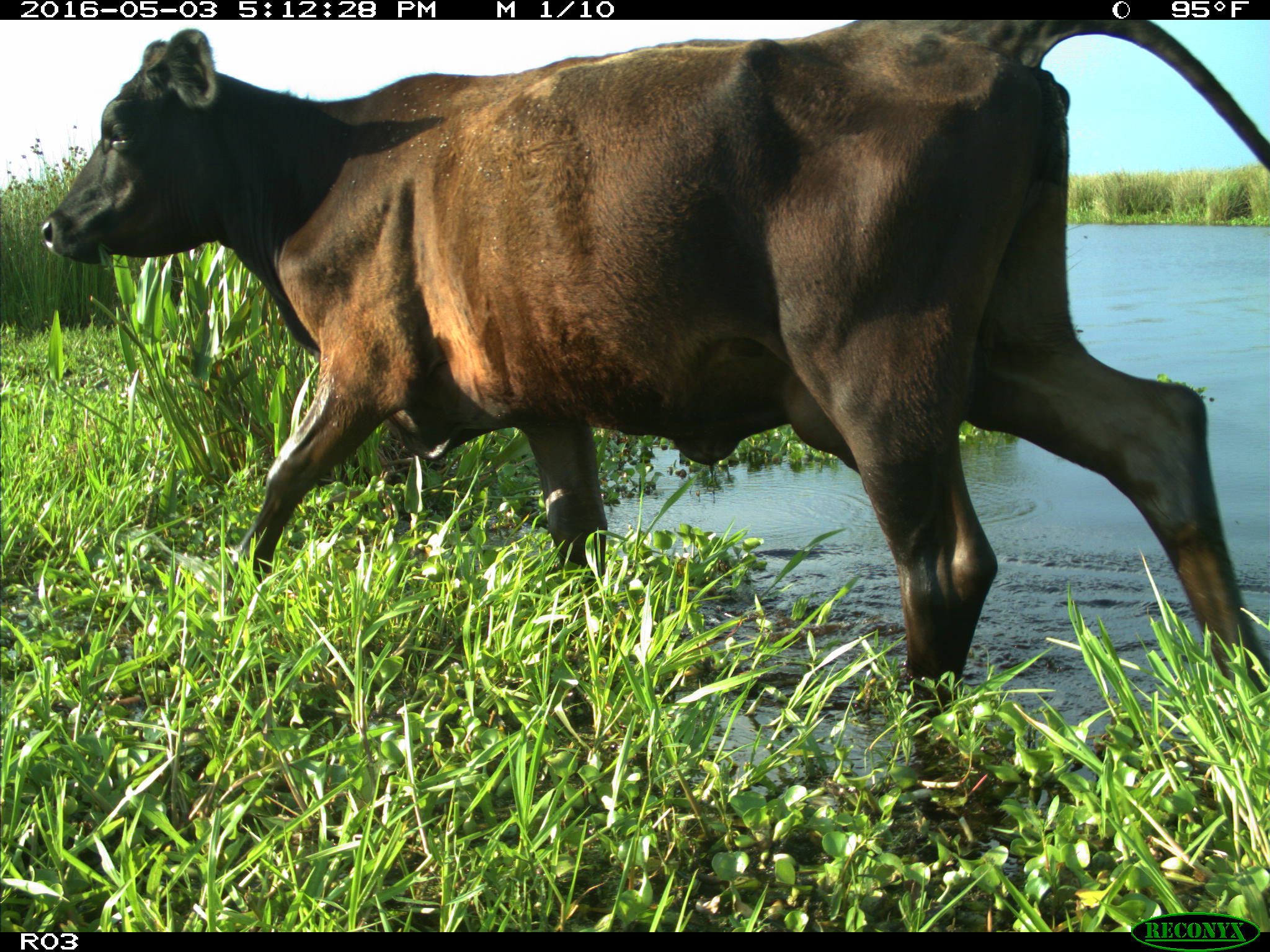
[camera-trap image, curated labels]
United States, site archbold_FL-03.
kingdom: Animalia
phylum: Chordata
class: Mammalia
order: Artiodactyla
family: Bovidae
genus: Bos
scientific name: Bos taurus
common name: domestic cow